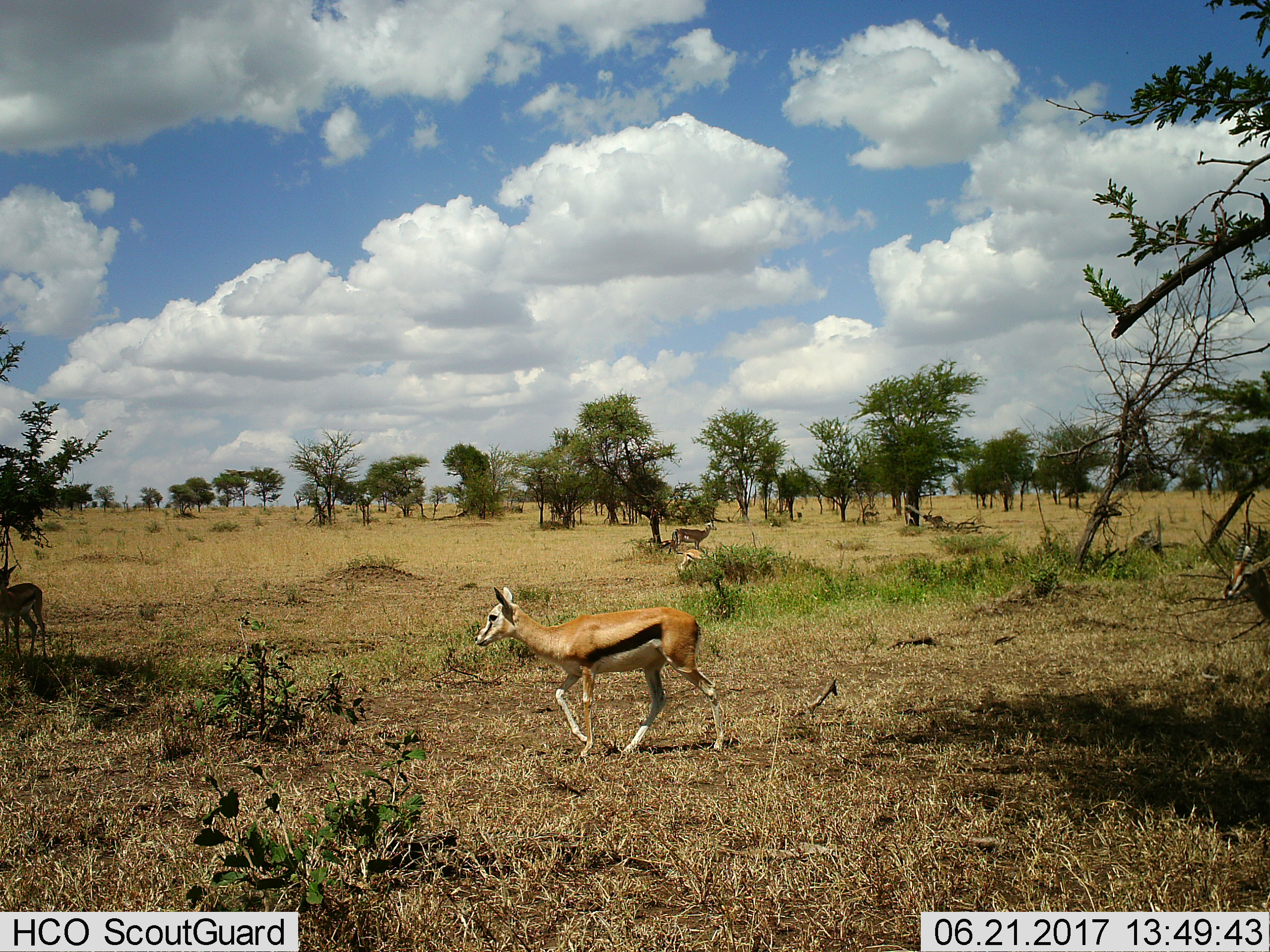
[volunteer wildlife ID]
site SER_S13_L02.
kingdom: Animalia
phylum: Chordata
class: Mammalia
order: Artiodactyla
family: Bovidae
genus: Eudorcas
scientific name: Eudorcas thomsonii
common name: thomson's gazelle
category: gazellethomsons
Gazellethomsons (thomson's gazelle) (Eudorcas thomsonii), count 7. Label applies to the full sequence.